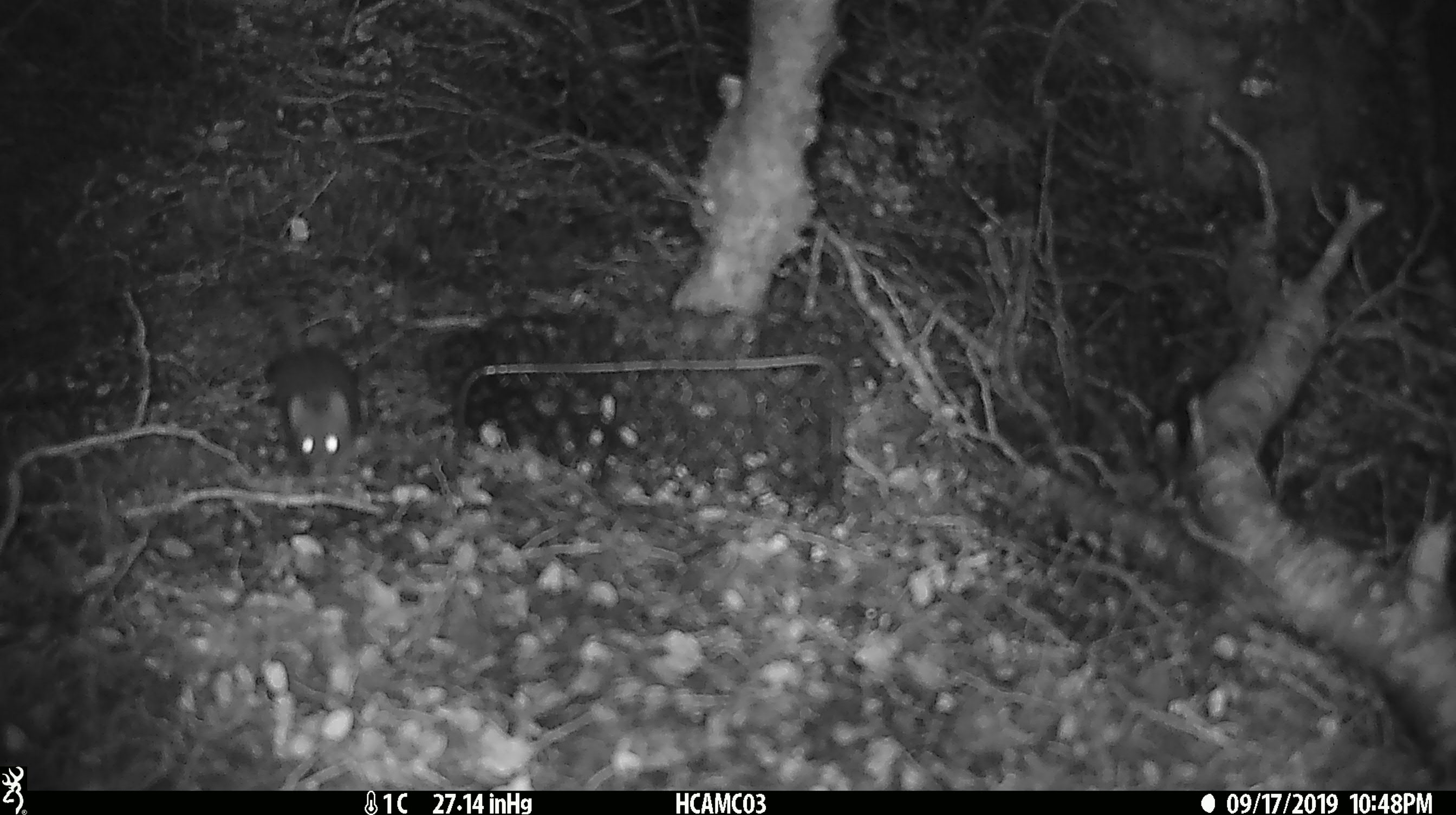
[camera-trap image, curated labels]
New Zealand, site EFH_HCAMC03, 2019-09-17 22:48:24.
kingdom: Animalia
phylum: Chordata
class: Mammalia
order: Rodentia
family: Muridae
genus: Mus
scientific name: Mus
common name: mouse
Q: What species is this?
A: Mouse (Mus).